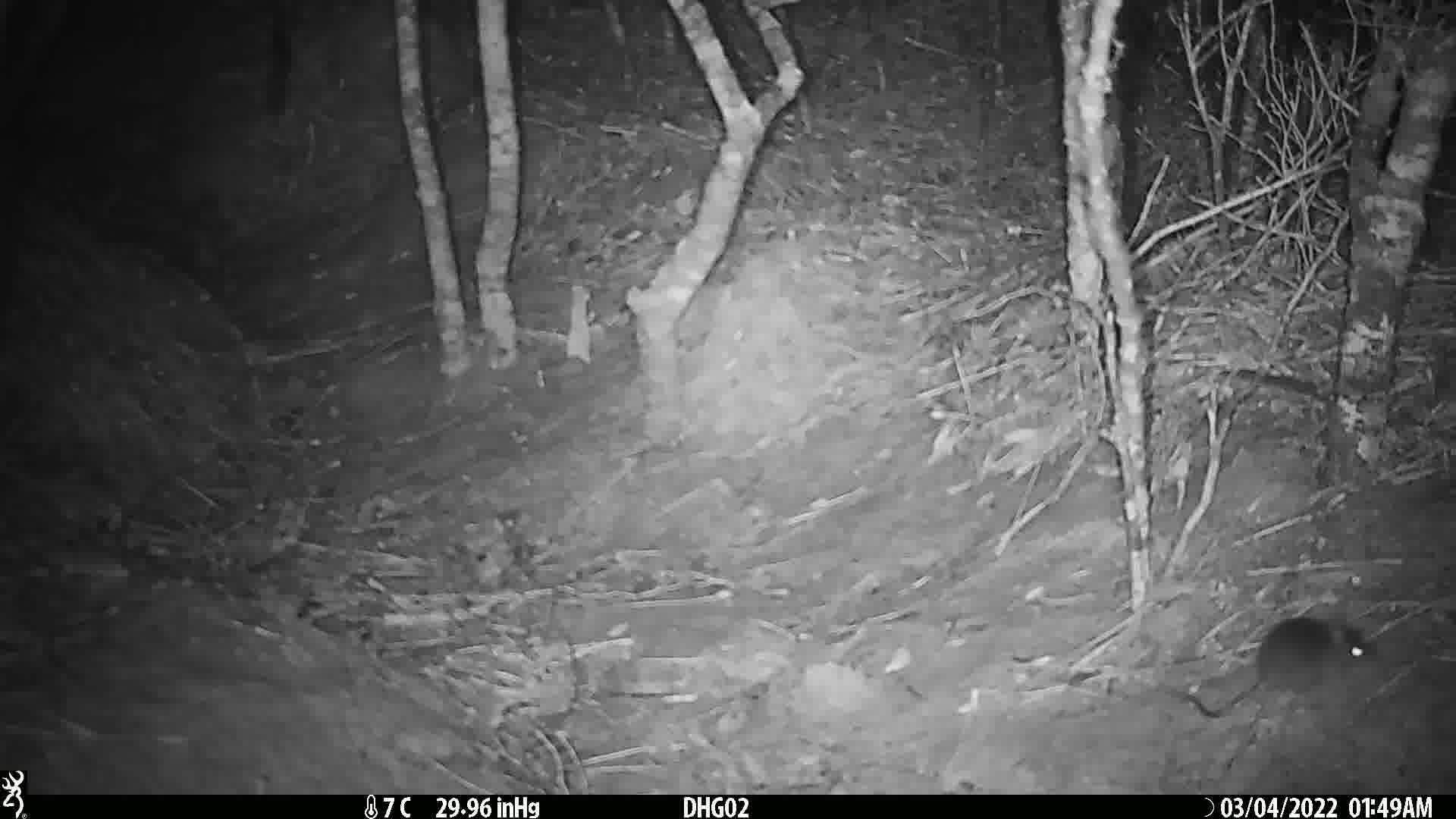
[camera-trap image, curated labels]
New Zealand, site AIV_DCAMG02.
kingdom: Animalia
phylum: Chordata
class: Mammalia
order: Rodentia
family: Muridae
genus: Mus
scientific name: Mus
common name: mouse